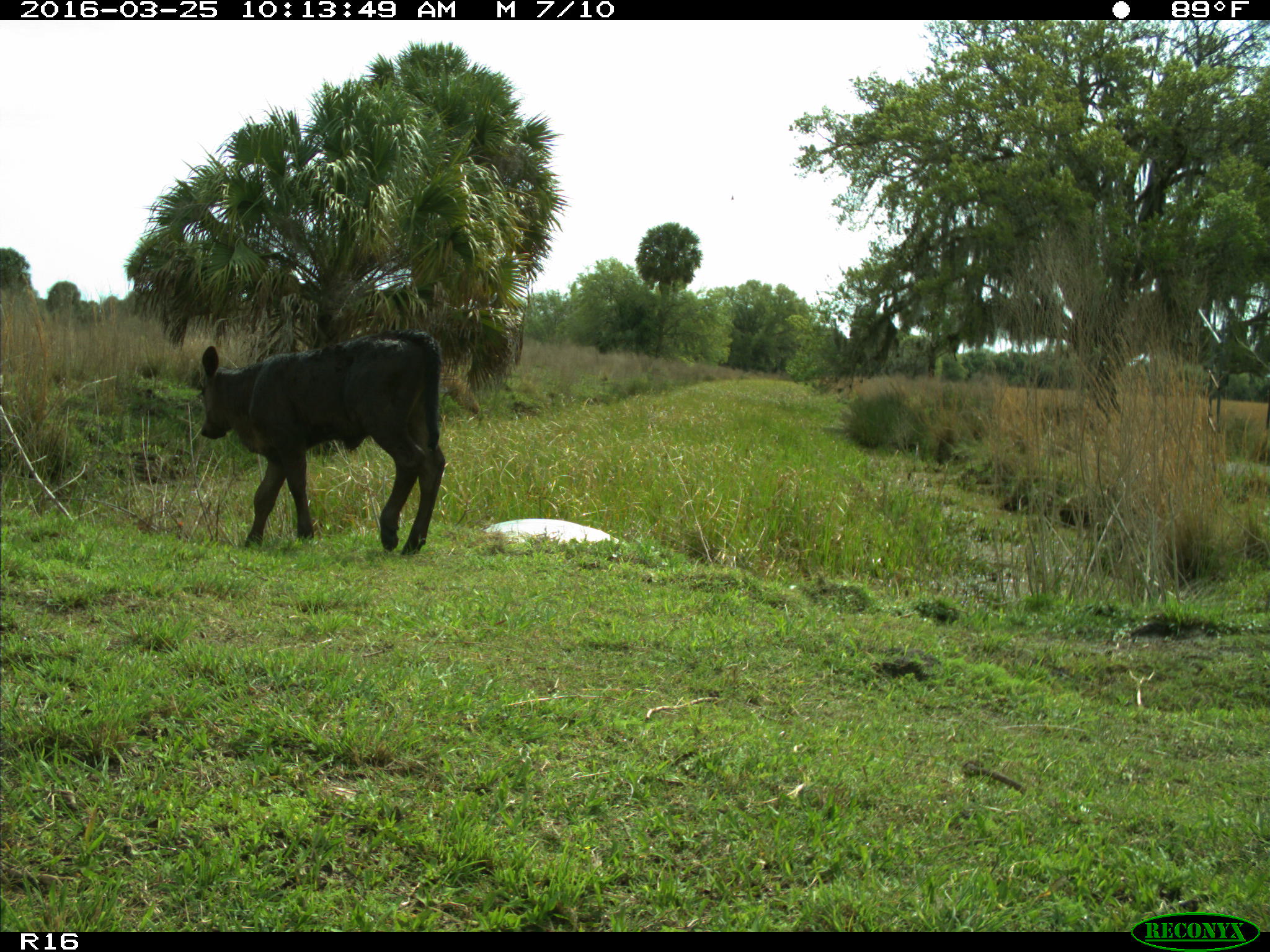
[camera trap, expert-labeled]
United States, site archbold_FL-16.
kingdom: Animalia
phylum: Chordata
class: Mammalia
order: Artiodactyla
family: Bovidae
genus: Bos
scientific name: Bos taurus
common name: domestic cow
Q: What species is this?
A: Bos taurus (domestic cow).